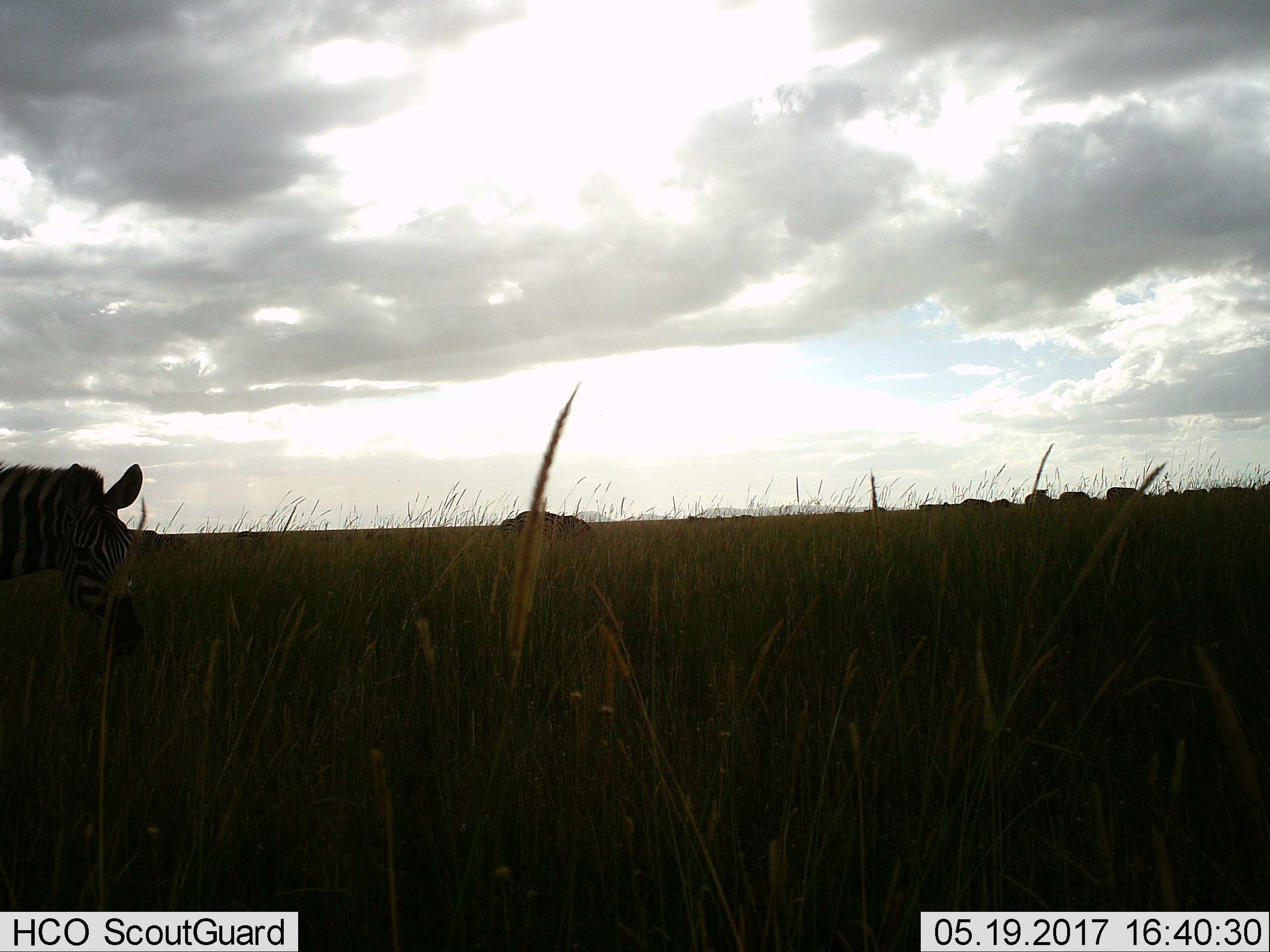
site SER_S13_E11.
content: unidentified animal